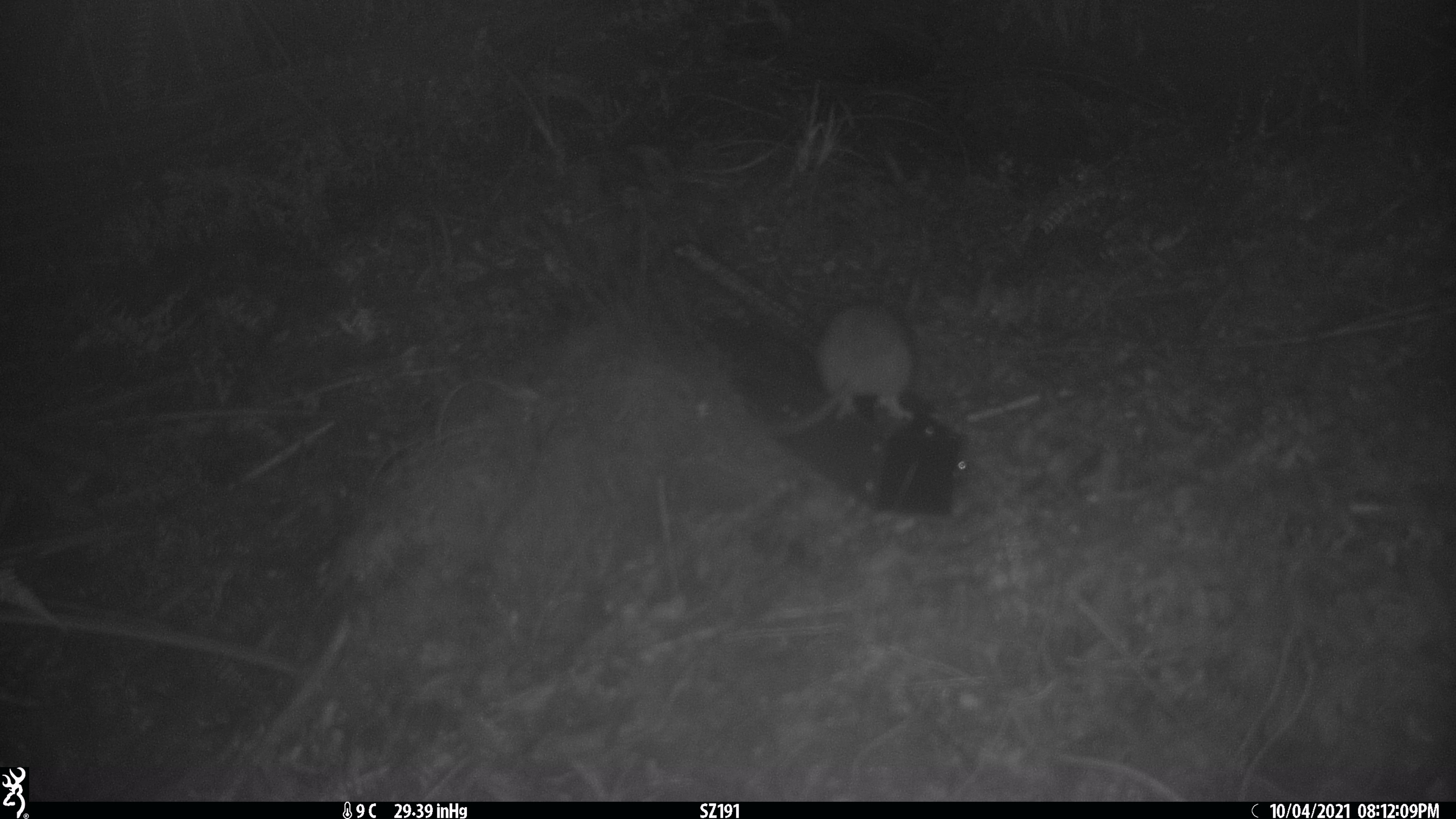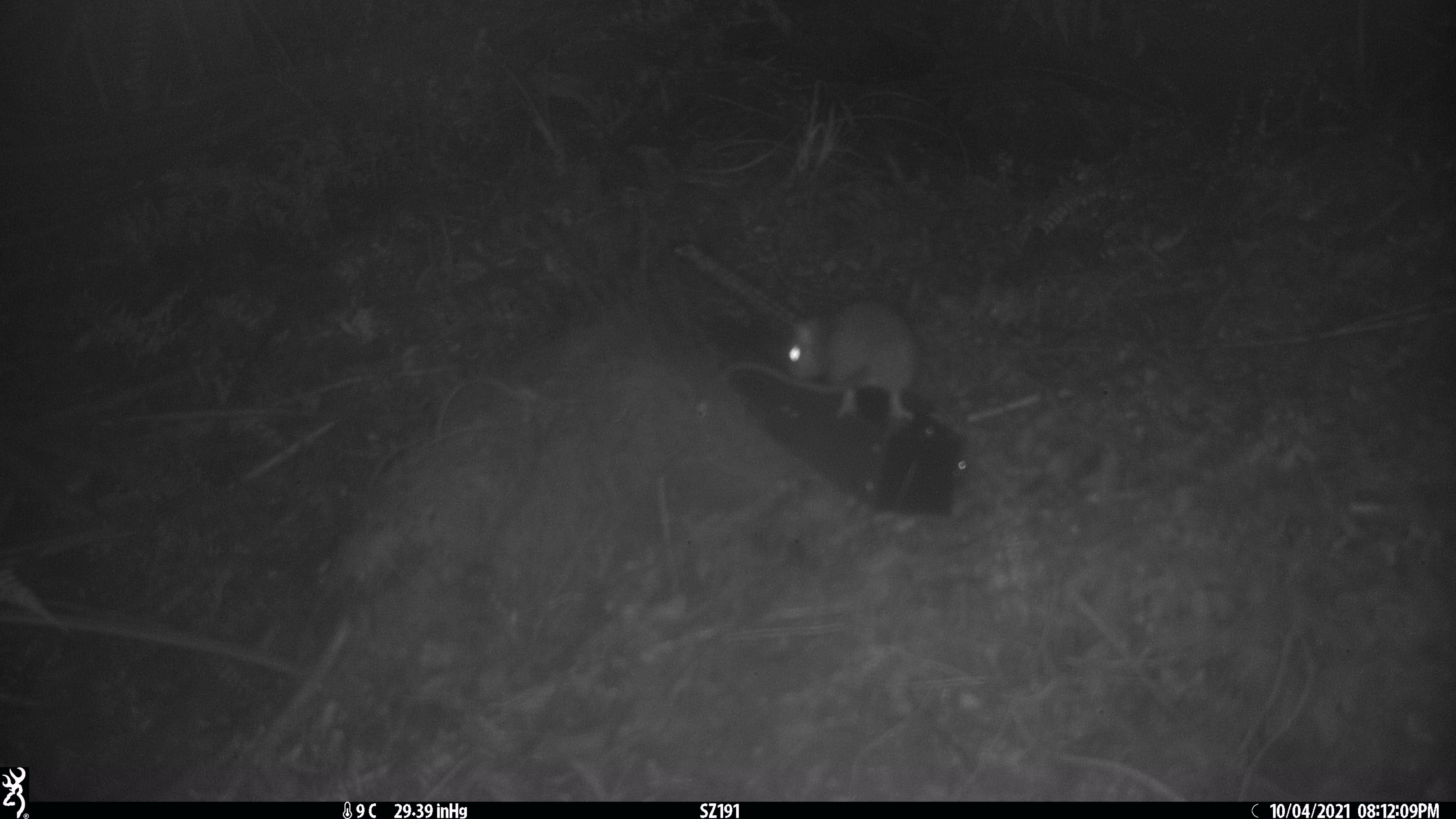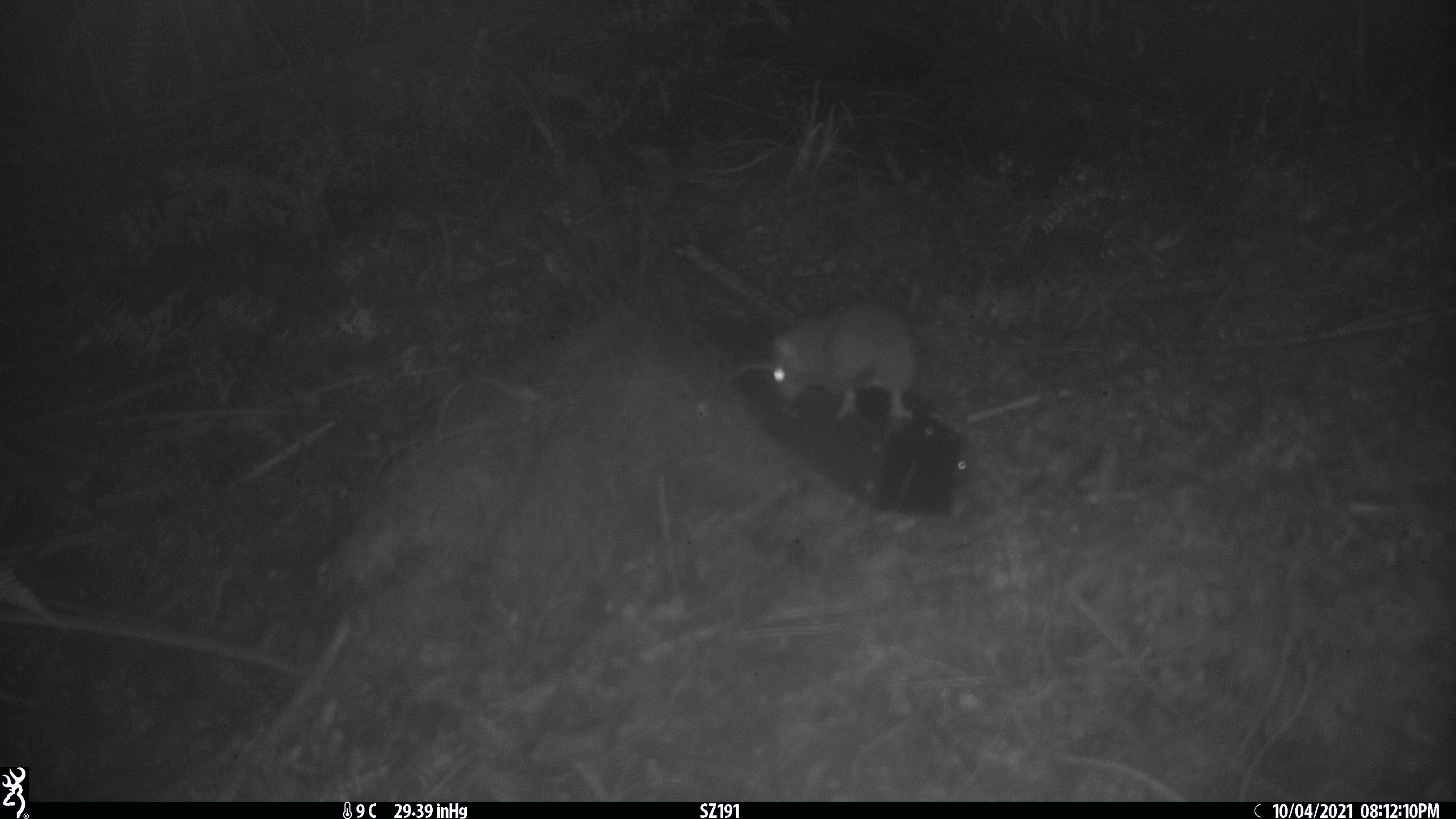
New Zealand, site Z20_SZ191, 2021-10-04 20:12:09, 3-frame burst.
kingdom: Animalia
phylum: Chordata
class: Mammalia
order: Rodentia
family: Muridae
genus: Rattus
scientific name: Rattus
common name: rat